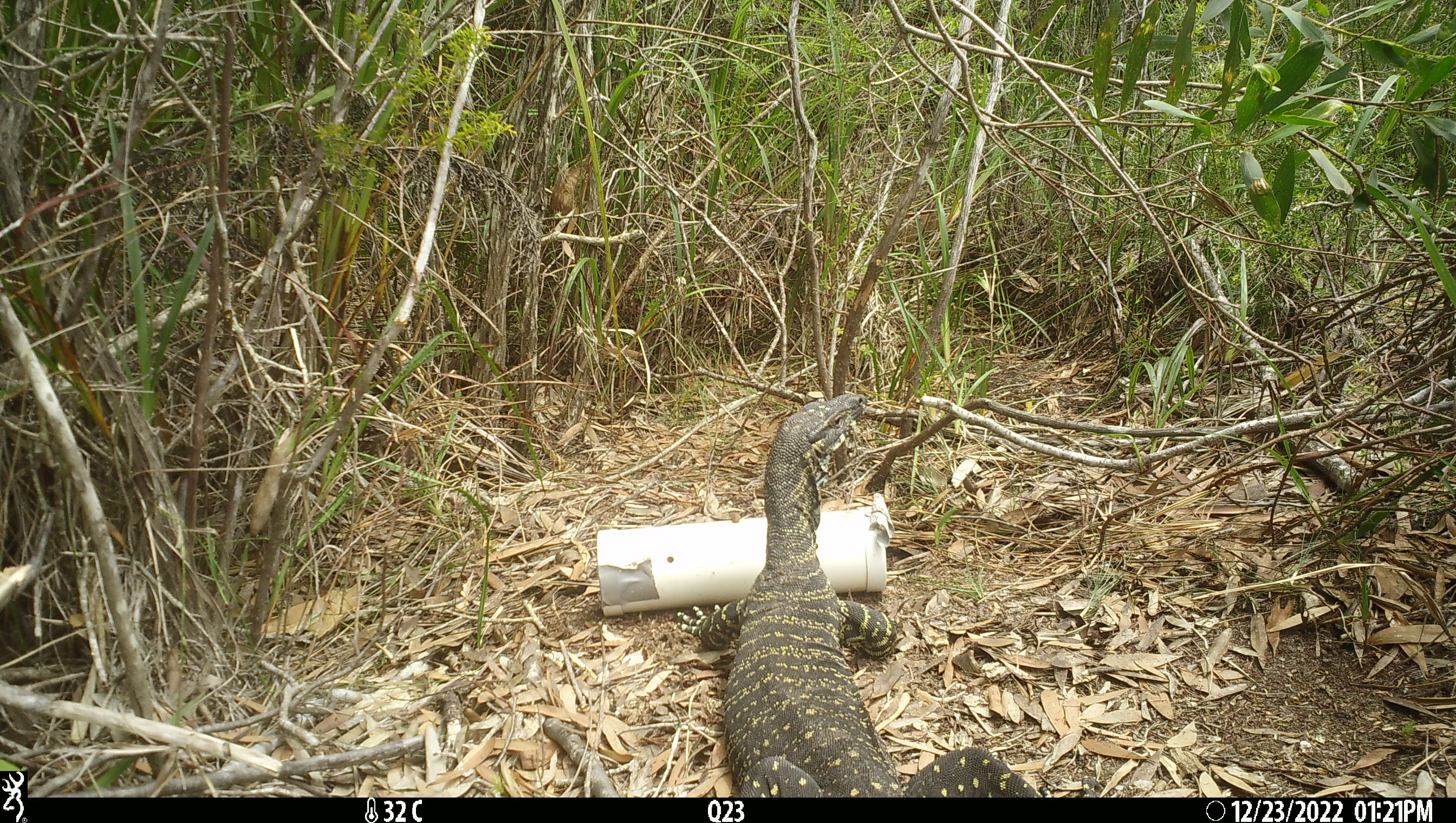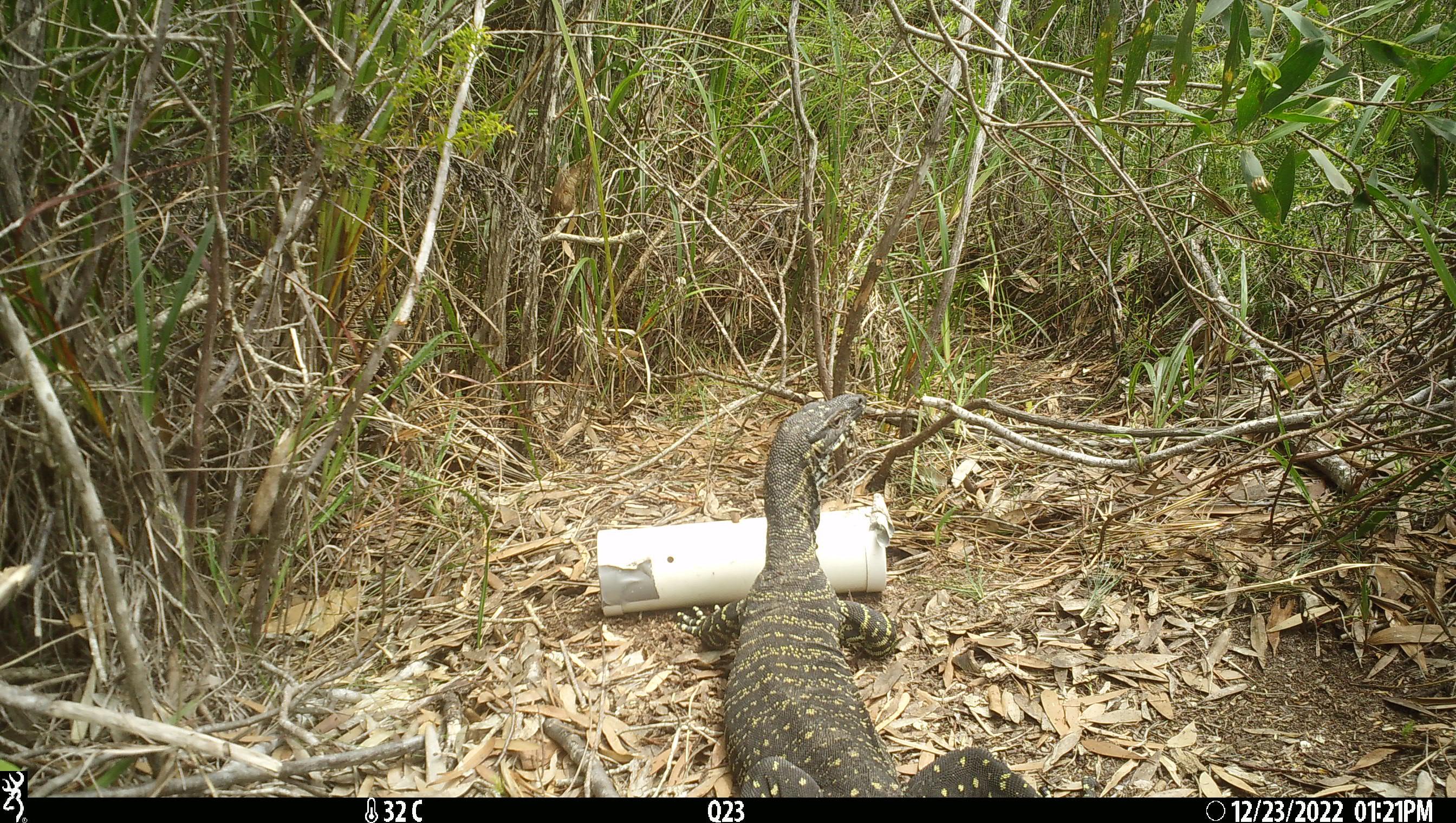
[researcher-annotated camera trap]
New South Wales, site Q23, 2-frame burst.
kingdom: Animalia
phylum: Chordata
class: Reptilia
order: Squamata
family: Varanidae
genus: Varanus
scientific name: Varanus varius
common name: lace monitor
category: goanna